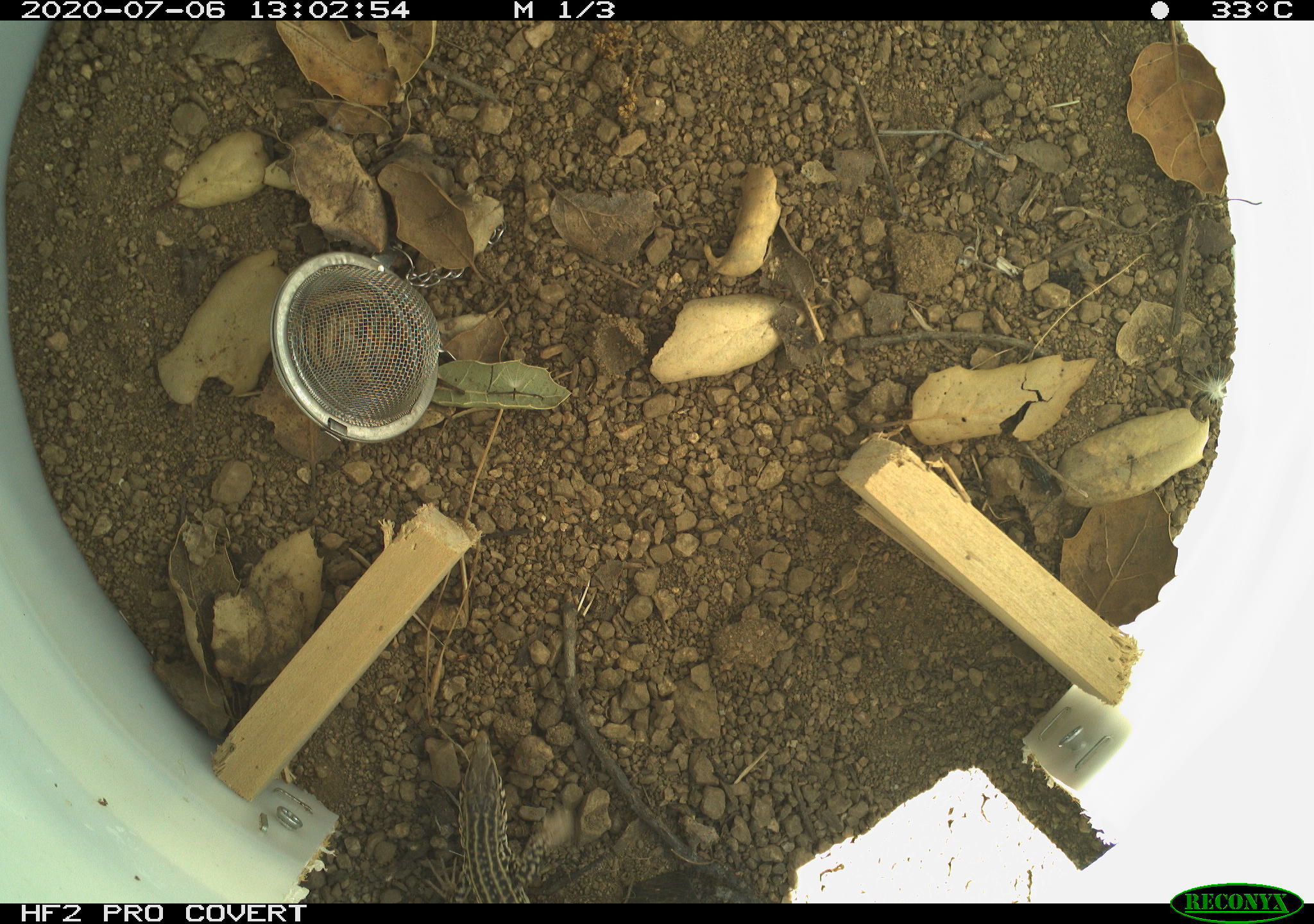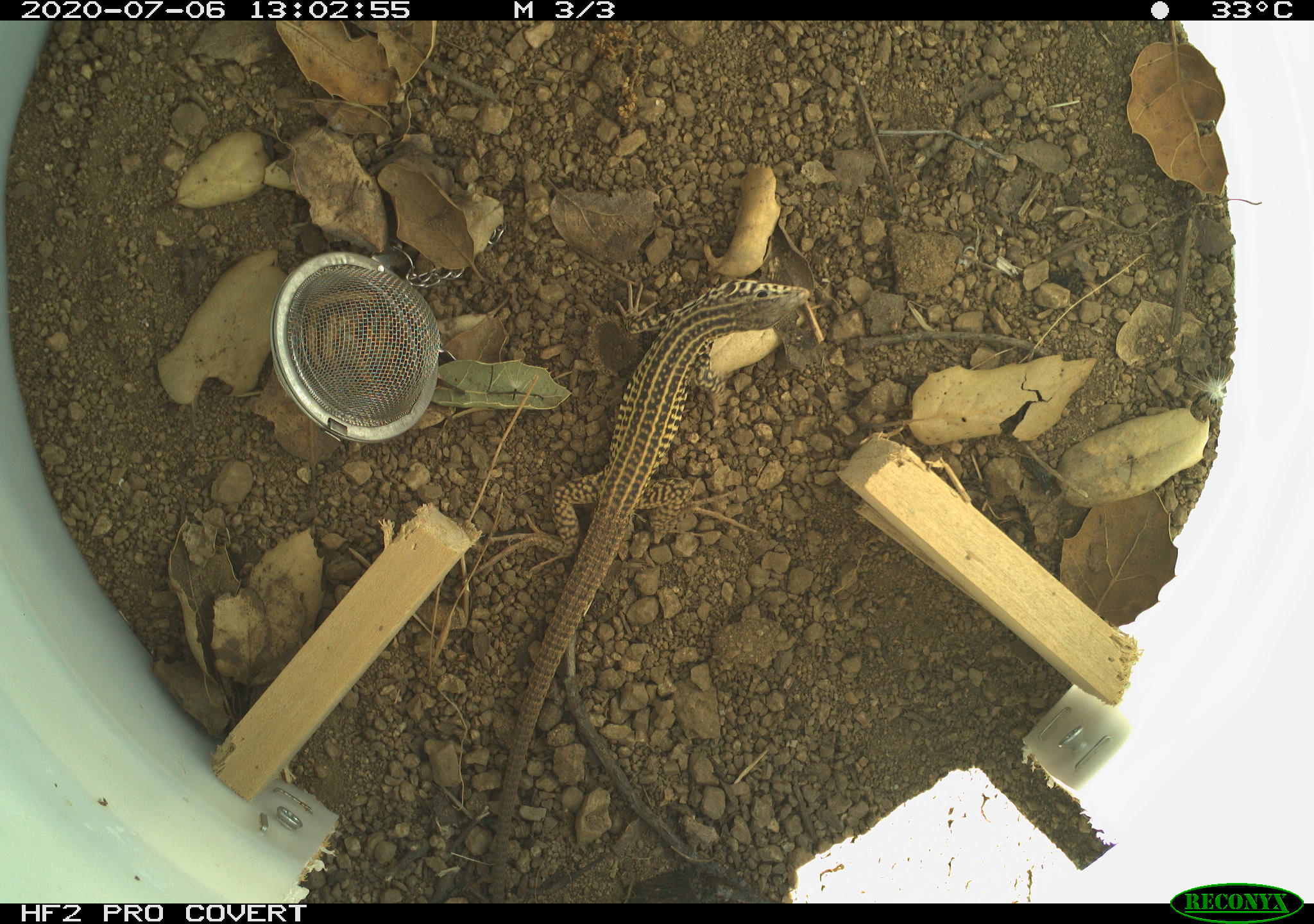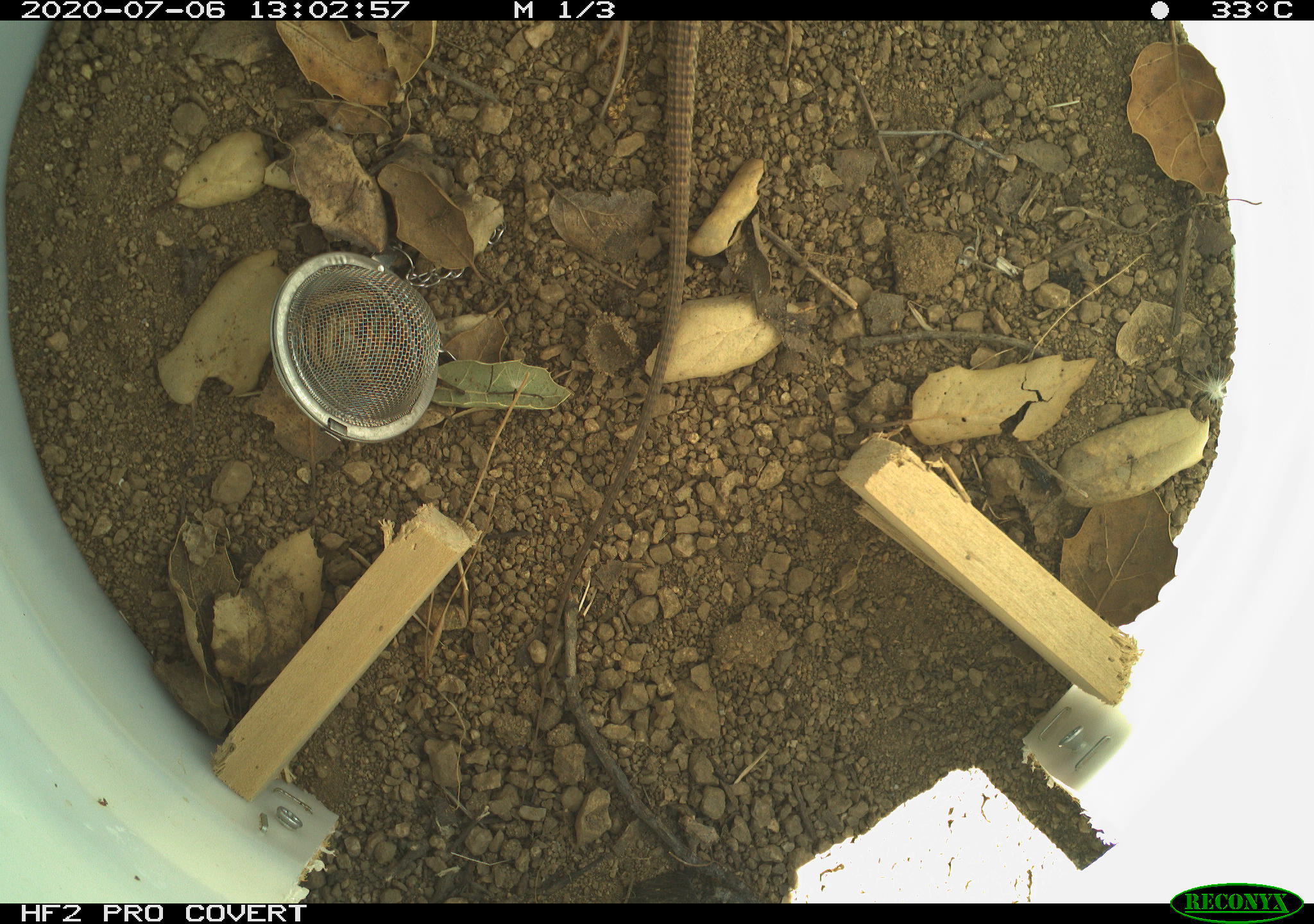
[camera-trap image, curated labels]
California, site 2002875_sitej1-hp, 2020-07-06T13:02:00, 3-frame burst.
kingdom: Animalia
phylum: Chordata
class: Reptilia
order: Squamata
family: Teiidae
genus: Aspidoscelis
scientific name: Aspidoscelis tigris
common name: western whiptail